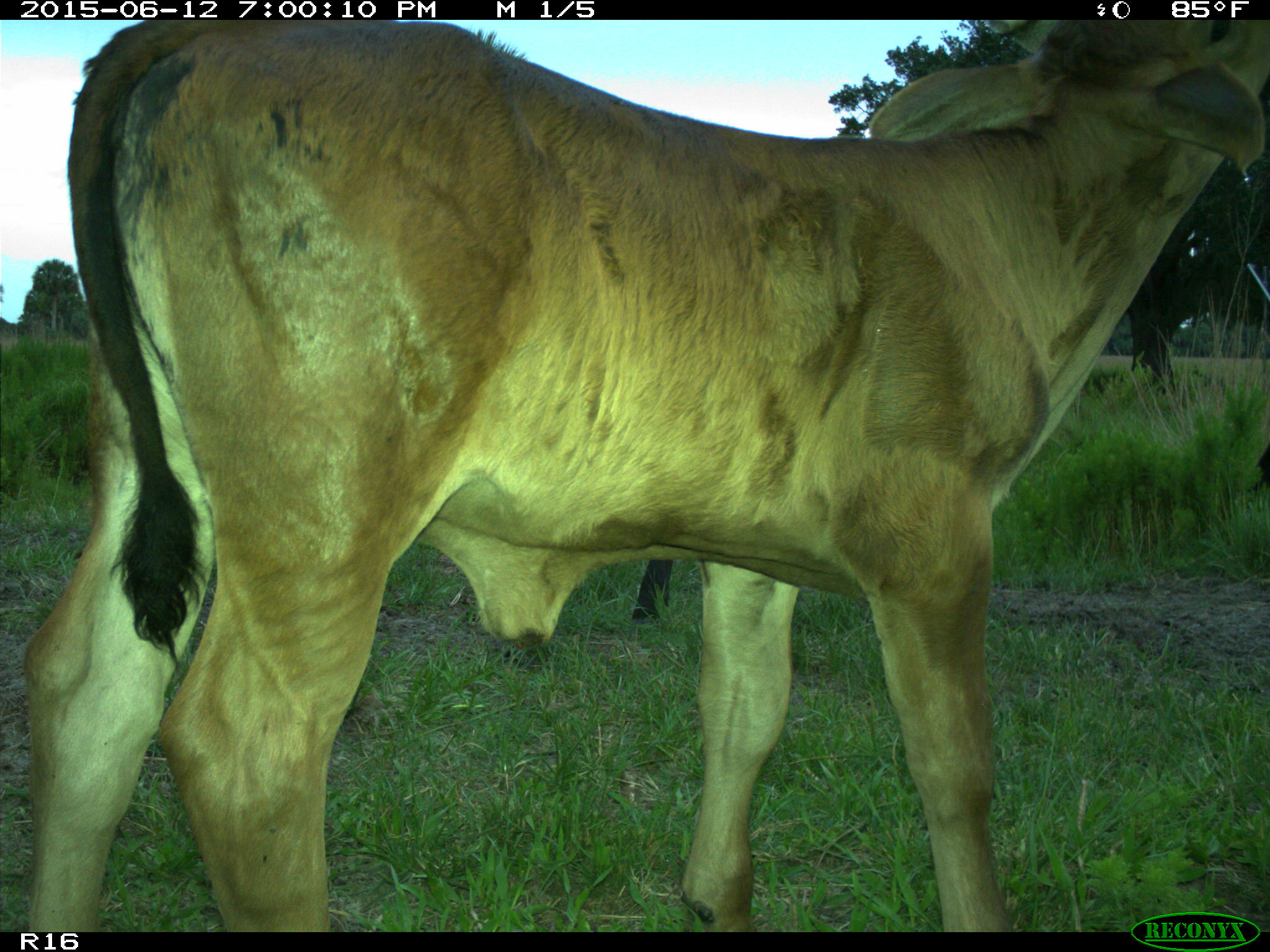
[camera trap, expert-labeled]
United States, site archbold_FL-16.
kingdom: Animalia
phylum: Chordata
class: Mammalia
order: Artiodactyla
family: Bovidae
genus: Bos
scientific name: Bos taurus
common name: domestic cow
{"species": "Bos taurus (domestic cow)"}